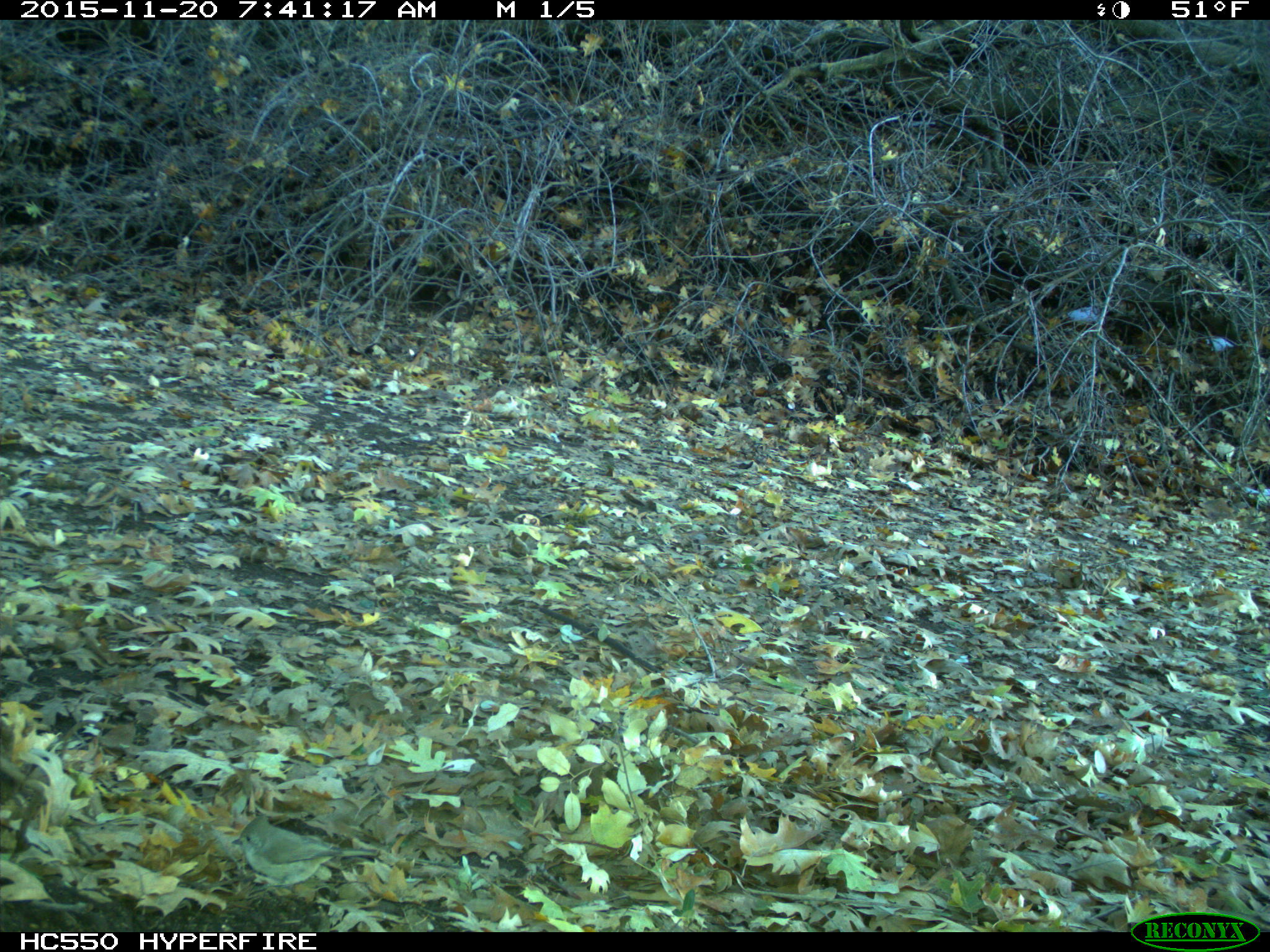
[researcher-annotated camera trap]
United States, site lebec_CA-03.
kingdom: Animalia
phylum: Chordata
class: Aves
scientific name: Aves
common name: birds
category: unidentified bird